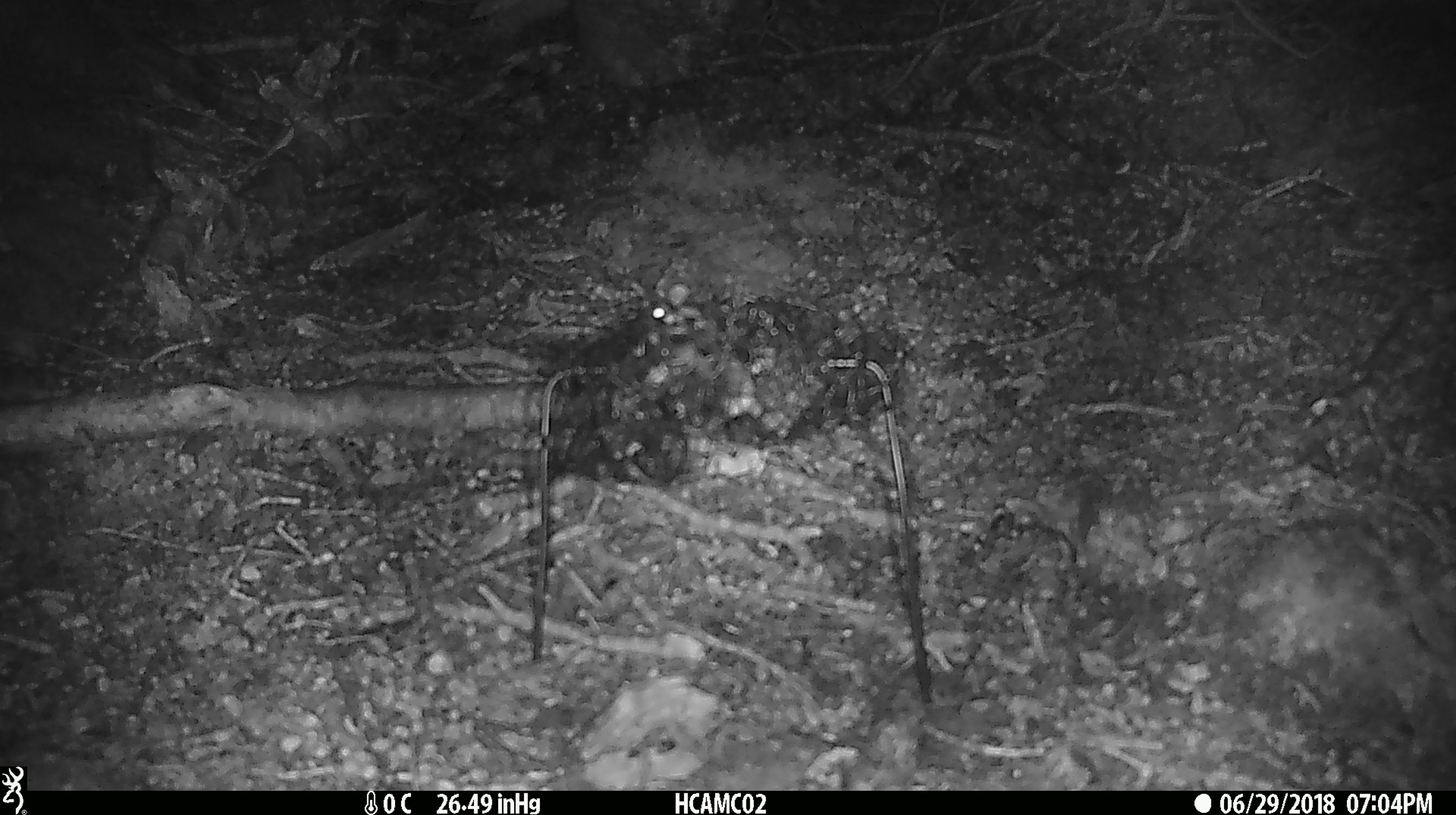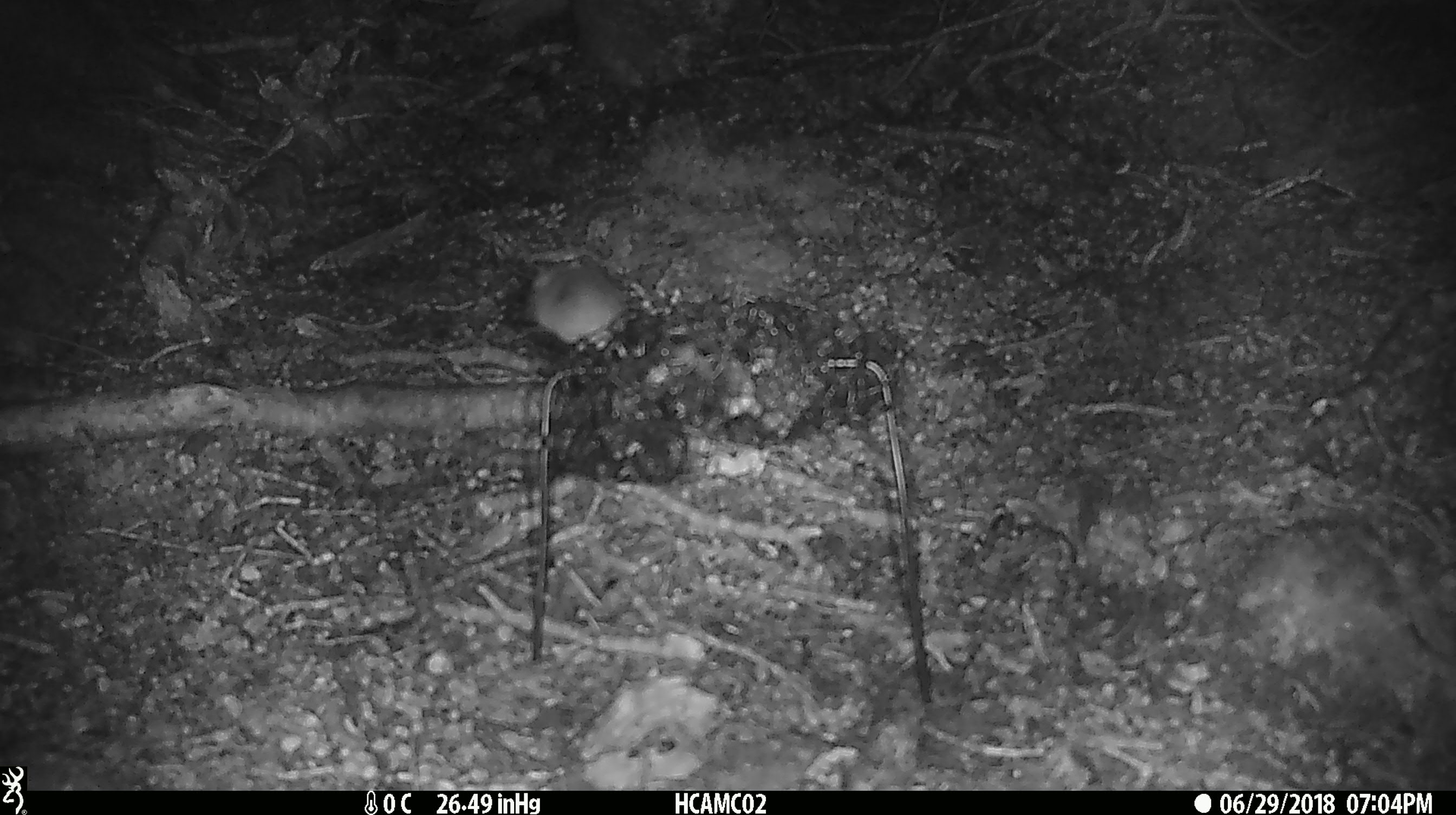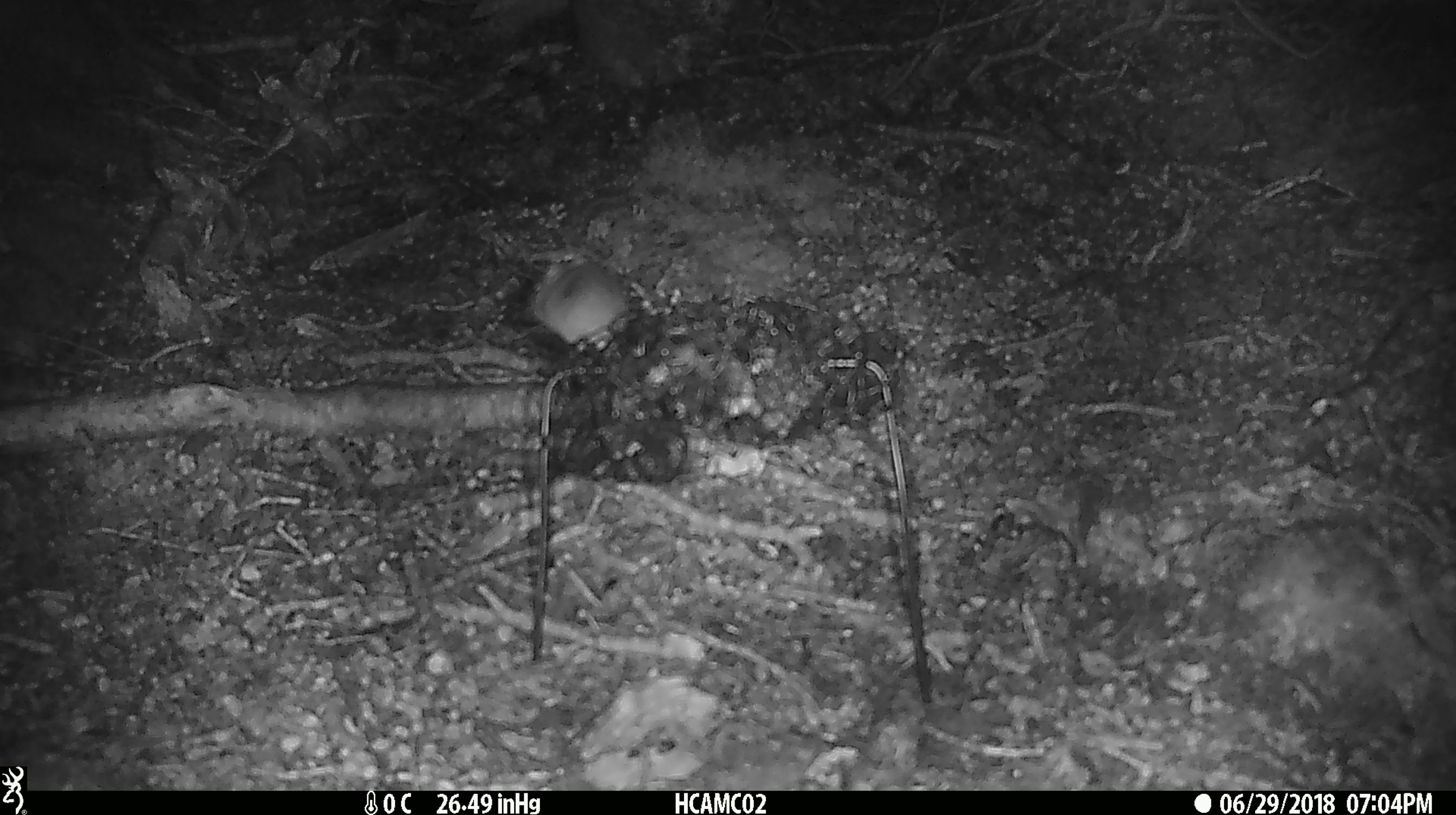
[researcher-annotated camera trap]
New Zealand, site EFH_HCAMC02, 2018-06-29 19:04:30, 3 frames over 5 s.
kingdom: Animalia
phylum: Chordata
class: Mammalia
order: Rodentia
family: Muridae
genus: Mus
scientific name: Mus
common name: mouse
Mouse (Mus).